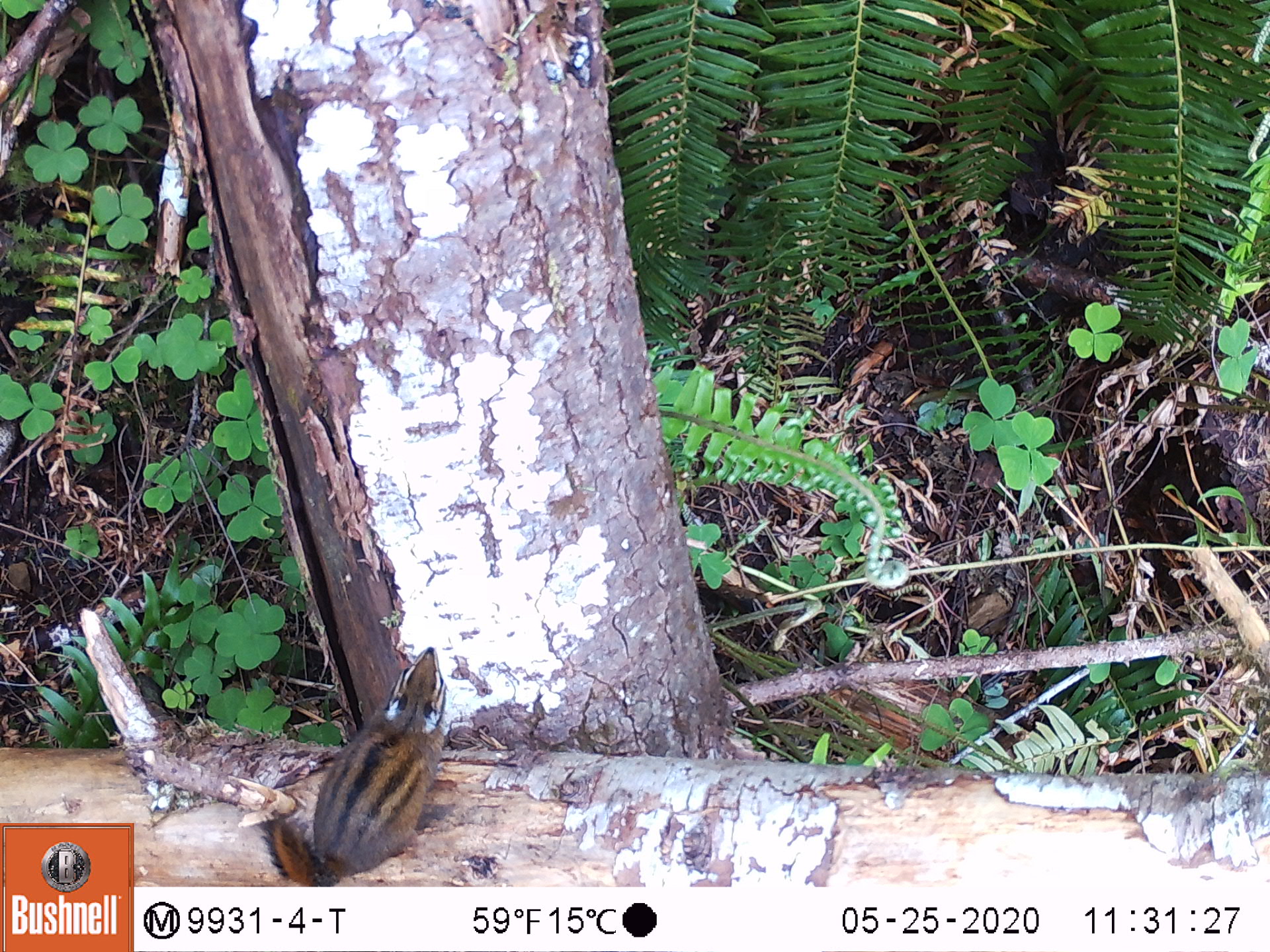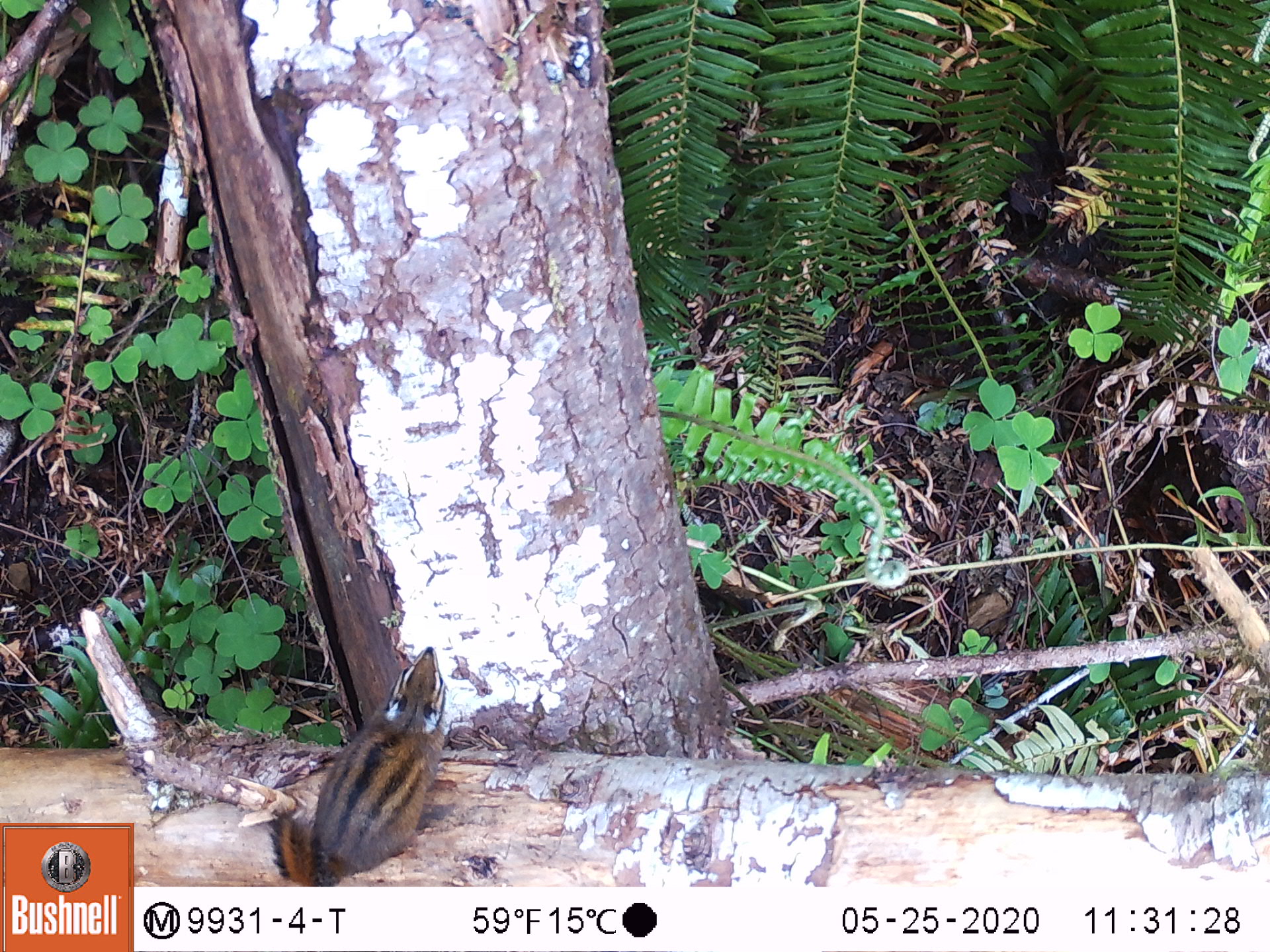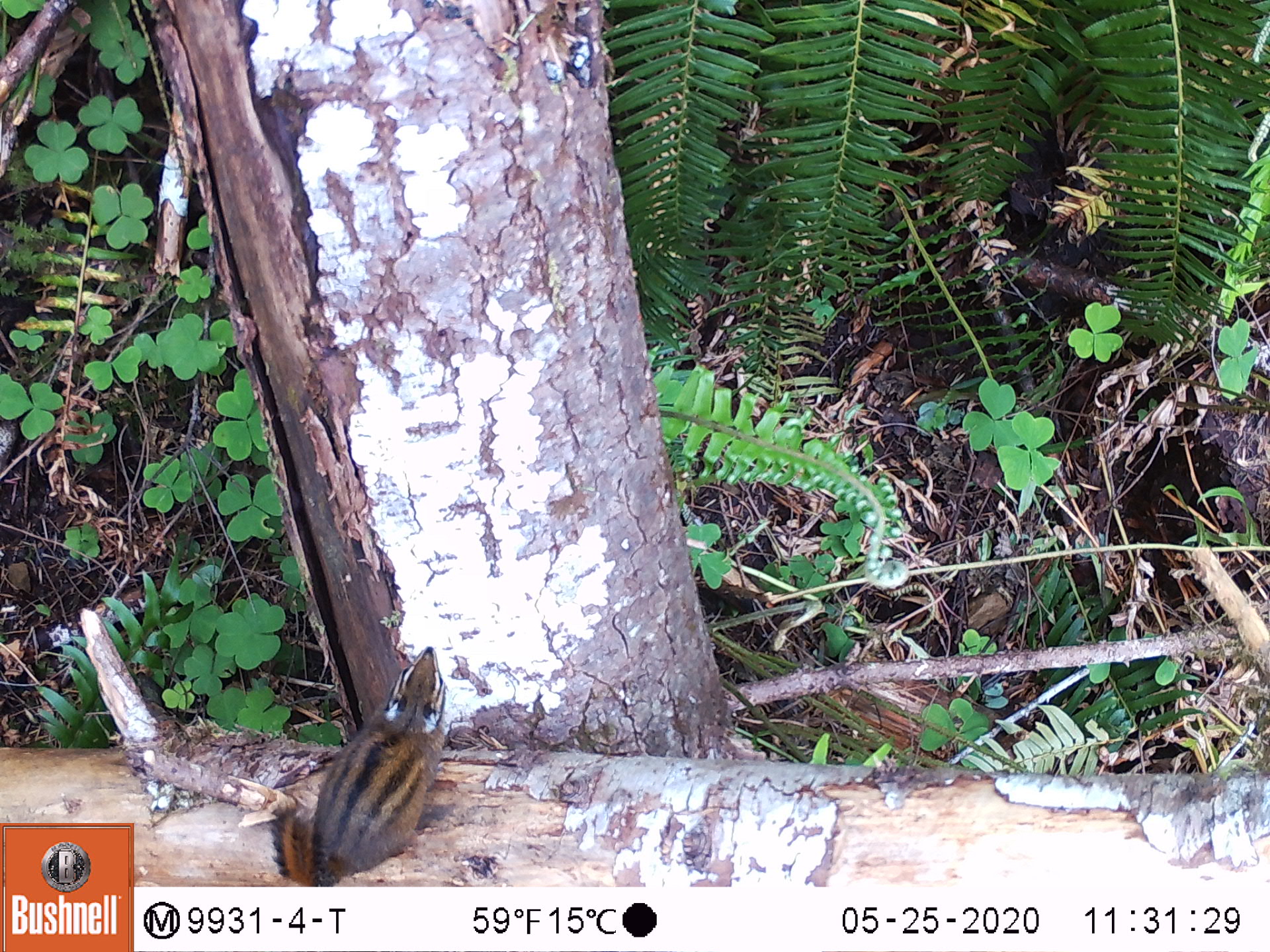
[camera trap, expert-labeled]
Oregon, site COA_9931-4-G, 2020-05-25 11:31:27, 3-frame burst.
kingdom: Animalia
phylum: Chordata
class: Mammalia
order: Rodentia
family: Sciuridae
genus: Neotamias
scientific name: Neotamias townsendii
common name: townsend's chipmunk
Townsend's chipmunk (Neotamias townsendii).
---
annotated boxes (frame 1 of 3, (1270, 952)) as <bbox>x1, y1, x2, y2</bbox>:
townsend's chipmunk: <bbox>256, 633, 459, 880</bbox>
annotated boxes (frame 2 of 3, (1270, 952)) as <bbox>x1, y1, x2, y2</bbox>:
townsend's chipmunk: <bbox>263, 637, 466, 884</bbox>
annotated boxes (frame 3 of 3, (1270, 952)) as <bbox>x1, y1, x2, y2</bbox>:
townsend's chipmunk: <bbox>261, 637, 457, 880</bbox>